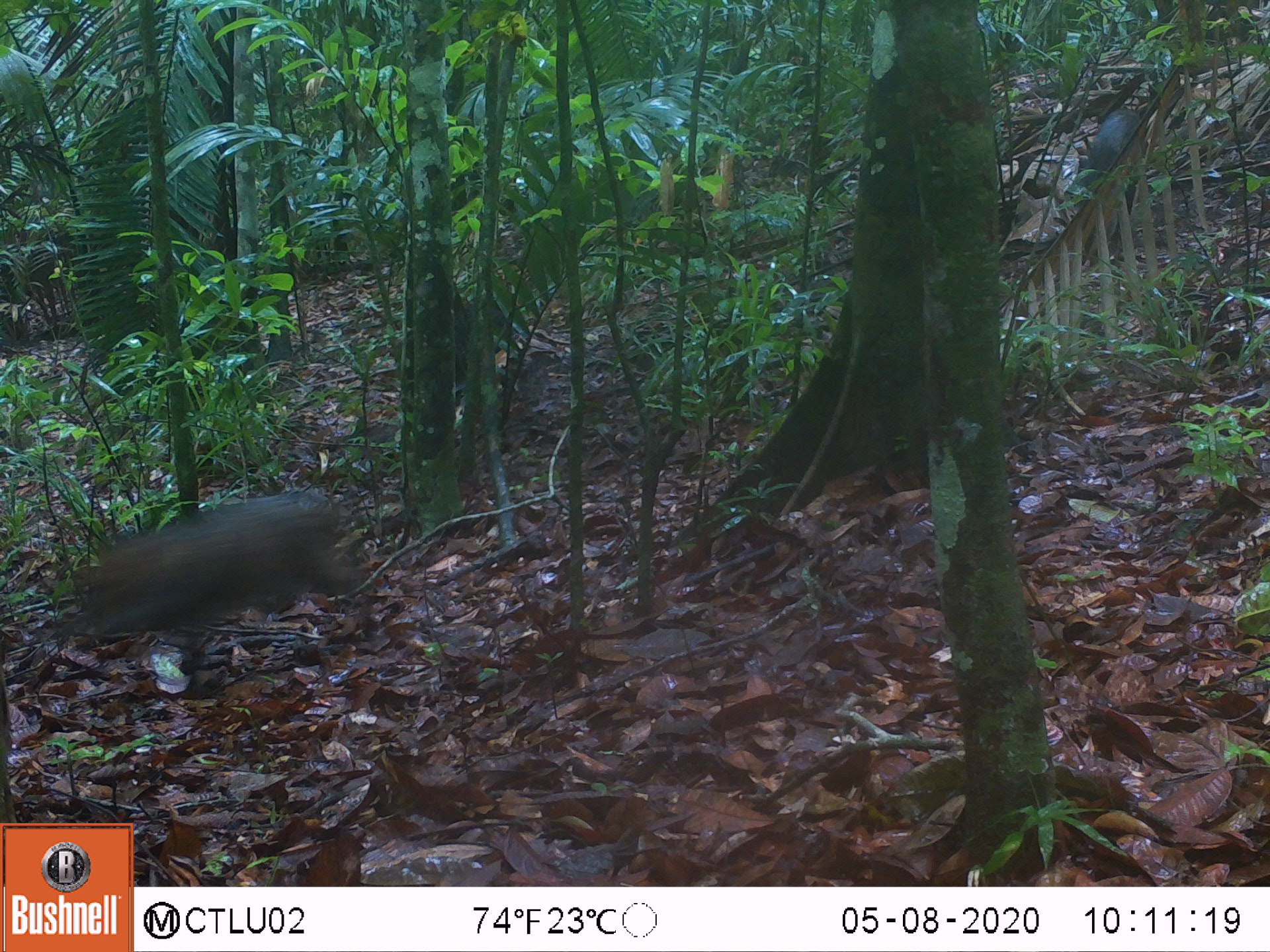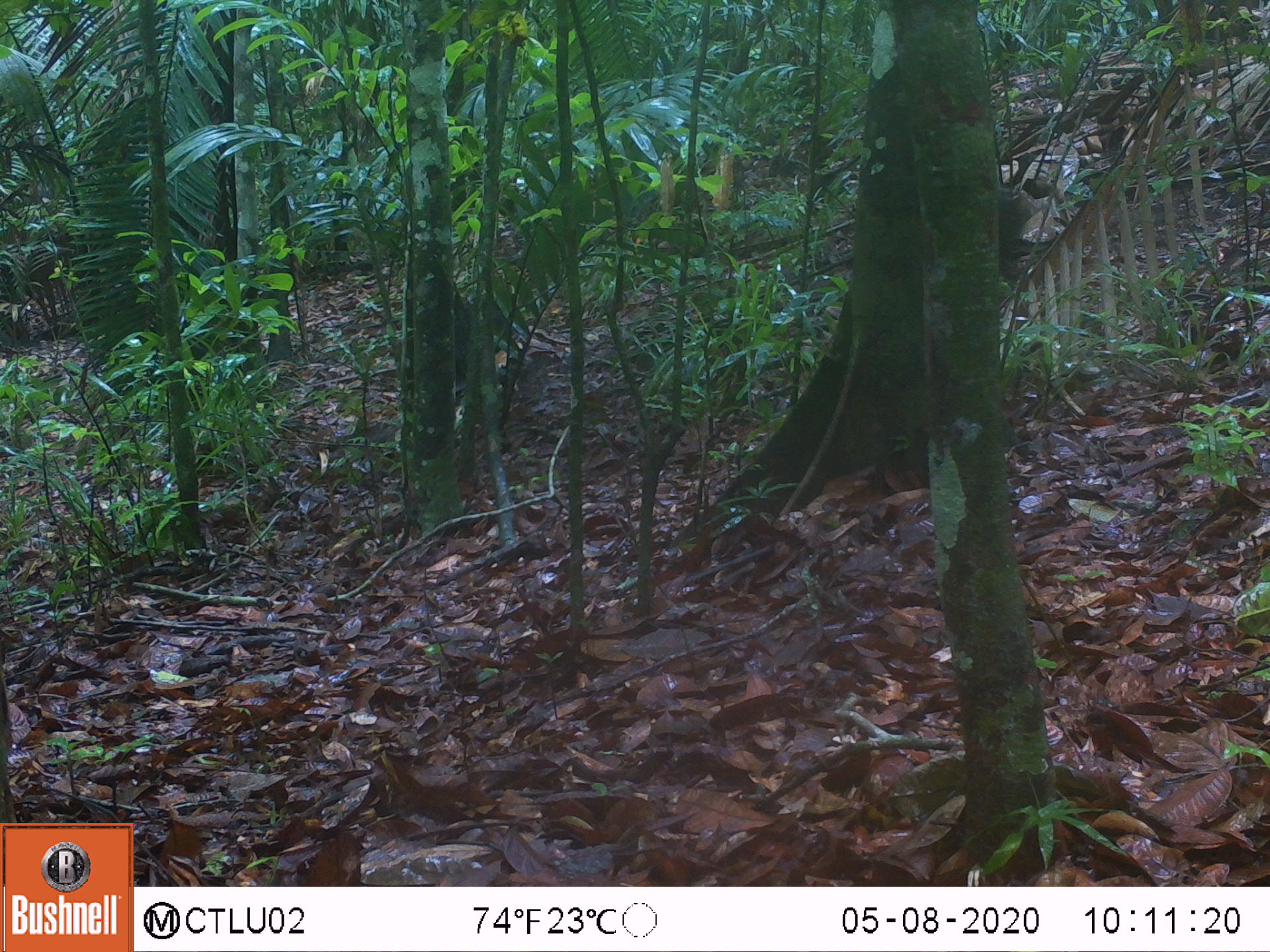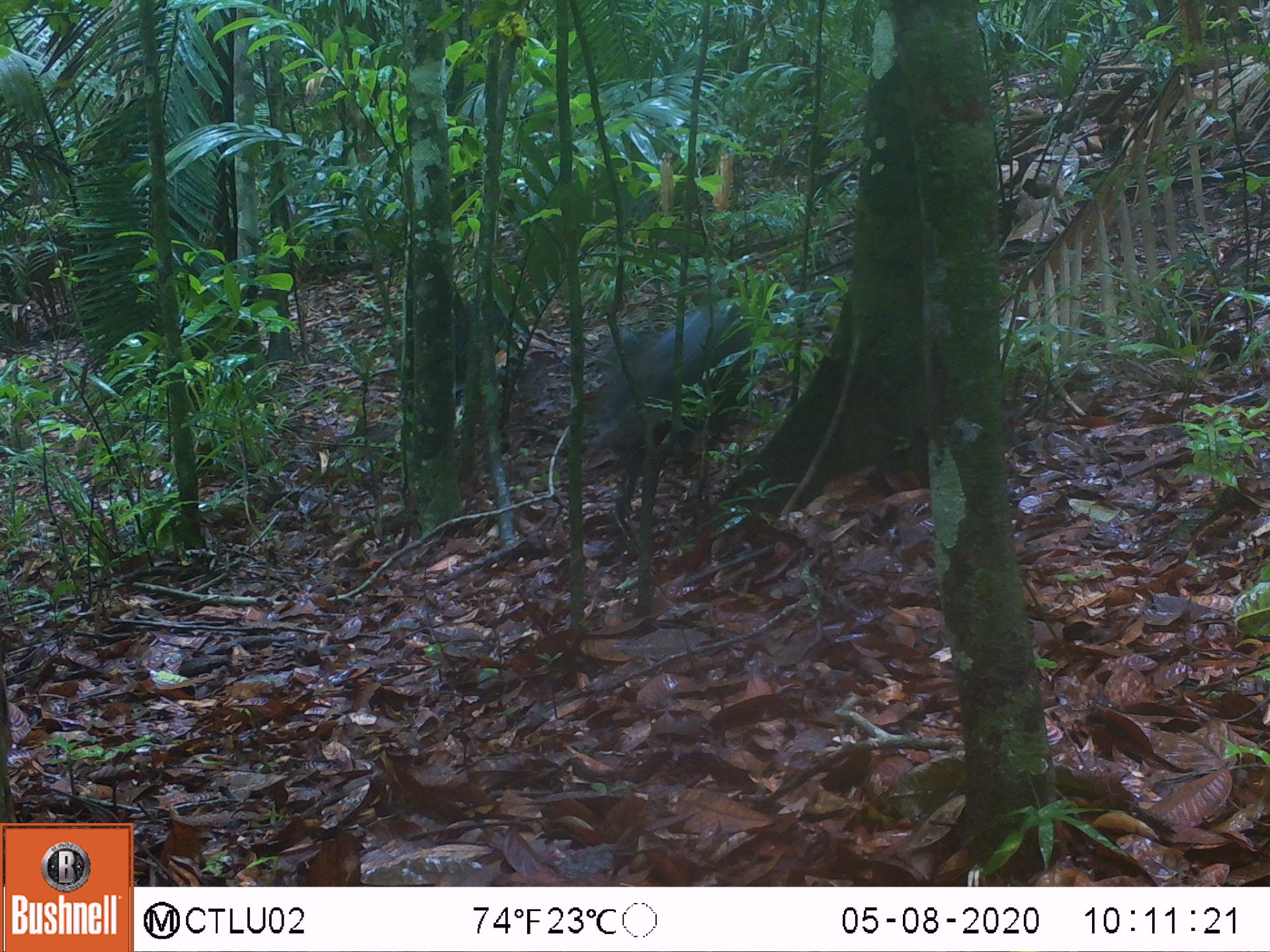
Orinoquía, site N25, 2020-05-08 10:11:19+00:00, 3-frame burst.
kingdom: Animalia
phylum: Chordata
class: Mammalia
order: Artiodactyla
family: Tayassuidae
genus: Pecari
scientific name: Pecari tajacu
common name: collared peccary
Collared peccary (Pecari tajacu).